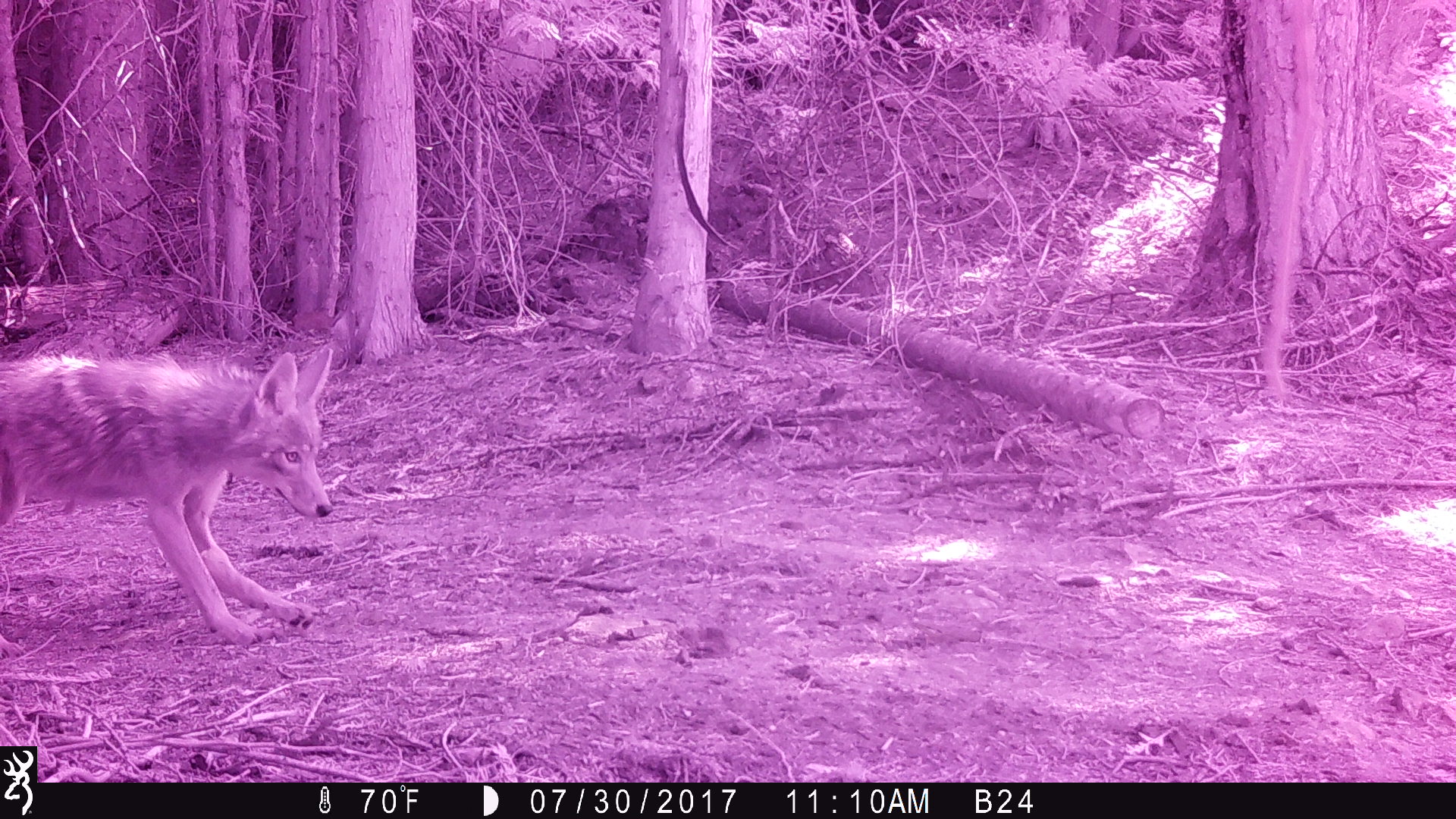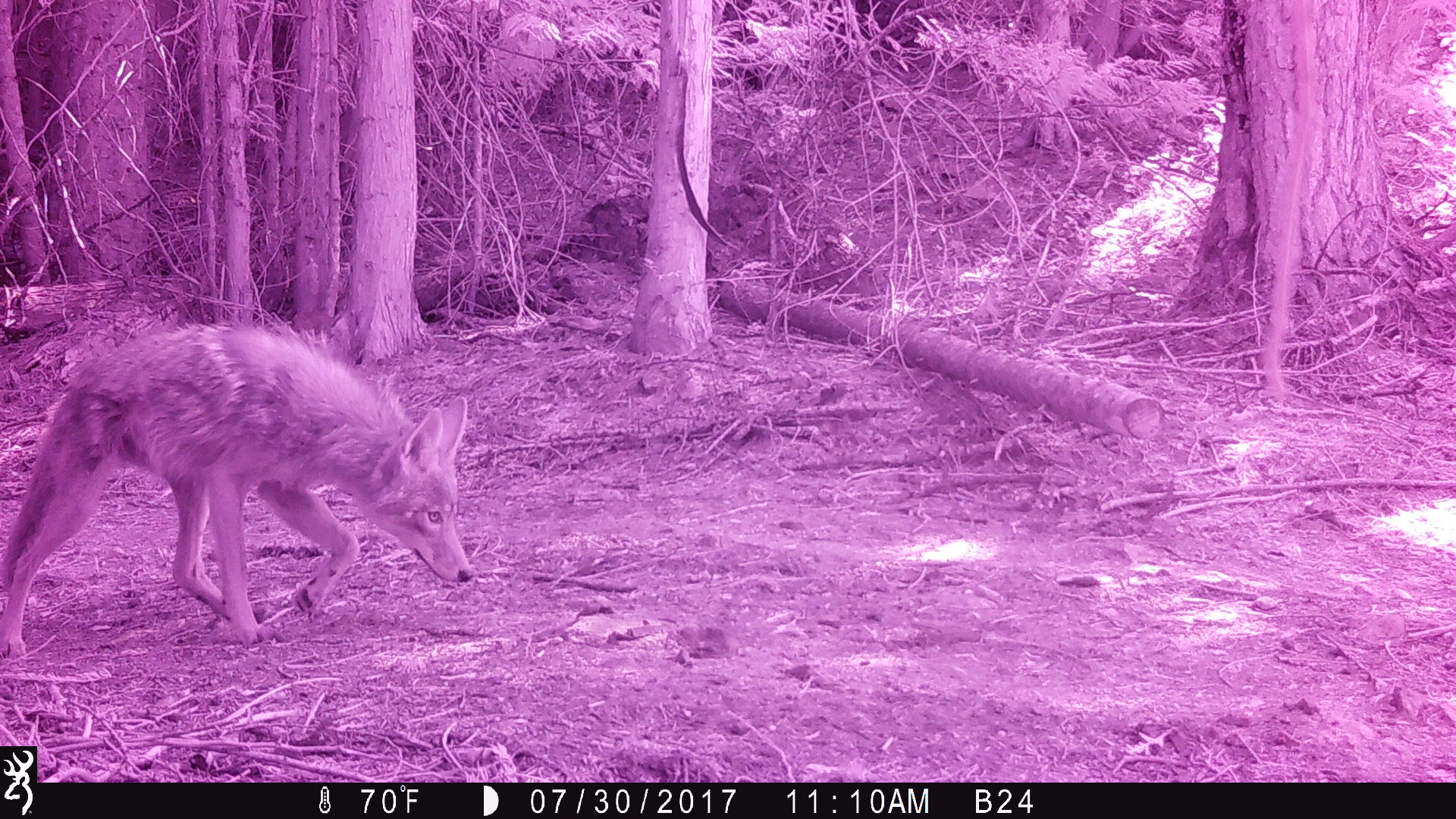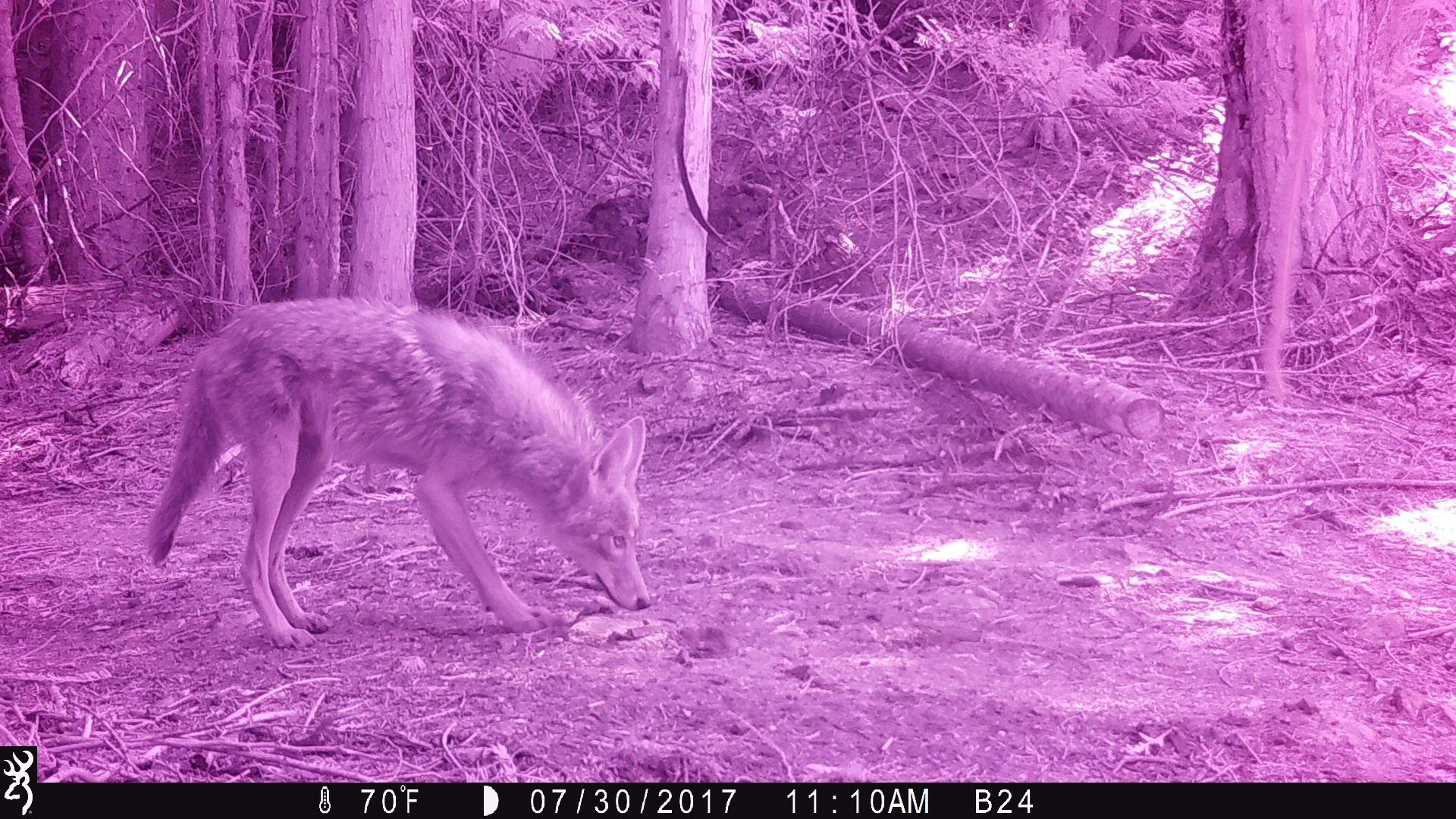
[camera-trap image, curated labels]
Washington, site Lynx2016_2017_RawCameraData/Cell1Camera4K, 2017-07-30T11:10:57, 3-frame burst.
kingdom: Animalia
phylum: Chordata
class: Mammalia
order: Carnivora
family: Canidae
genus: Canis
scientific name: Canis latrans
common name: coyote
Canis latrans (coyote). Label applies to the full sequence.